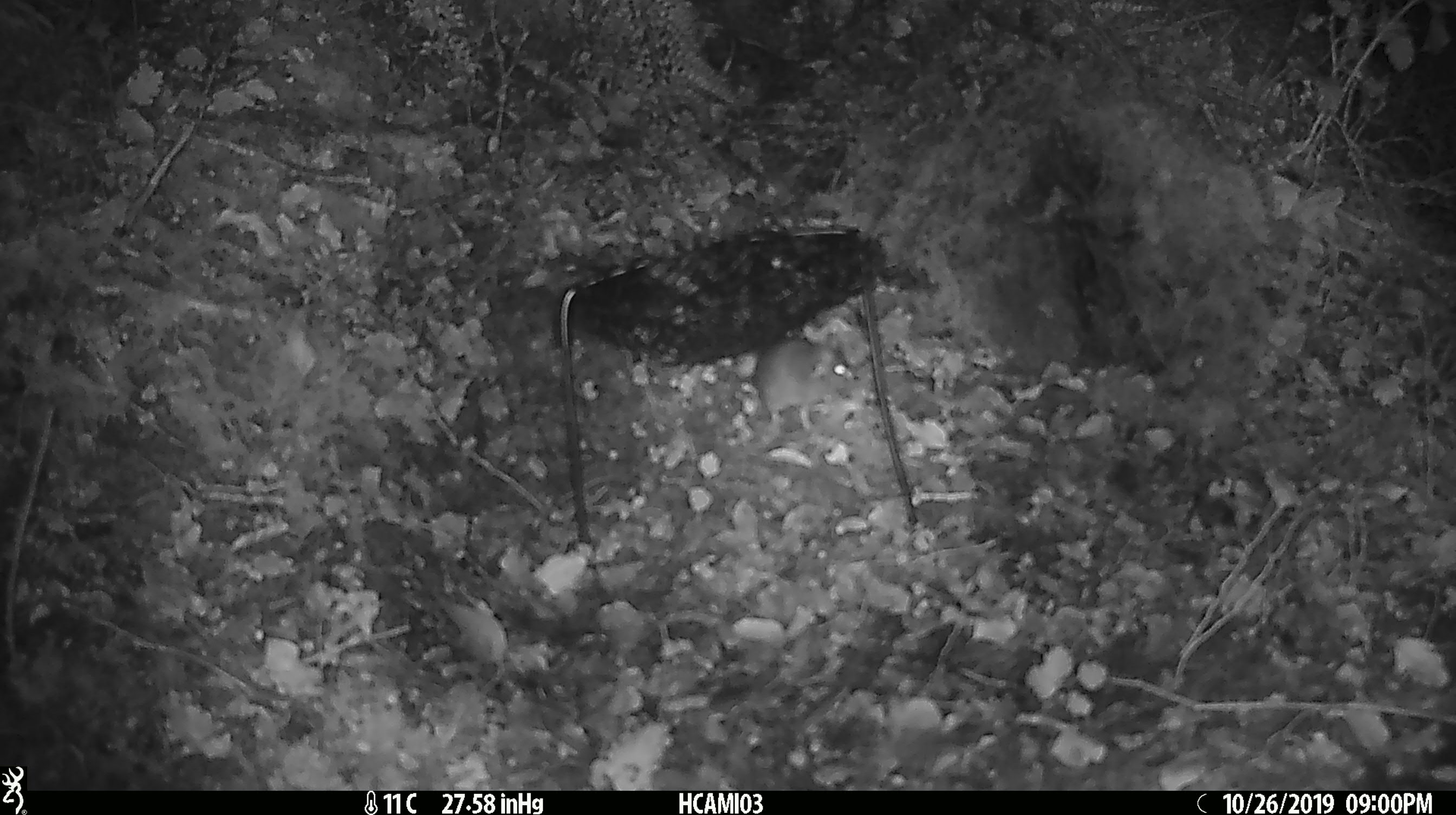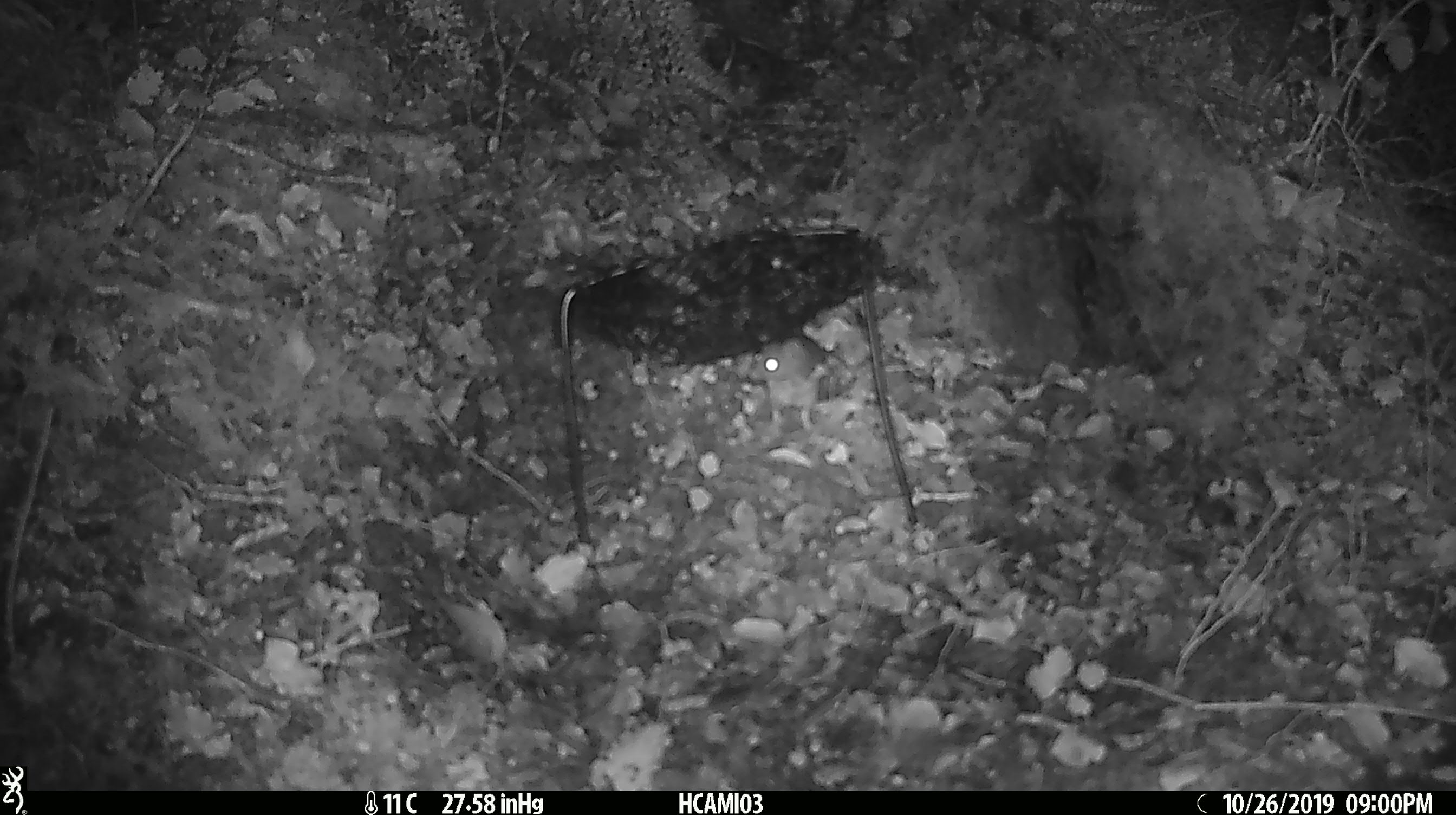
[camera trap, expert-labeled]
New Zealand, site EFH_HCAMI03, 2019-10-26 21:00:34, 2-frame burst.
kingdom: Animalia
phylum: Chordata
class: Mammalia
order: Rodentia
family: Muridae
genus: Mus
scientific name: Mus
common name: mouse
Mouse (Mus).